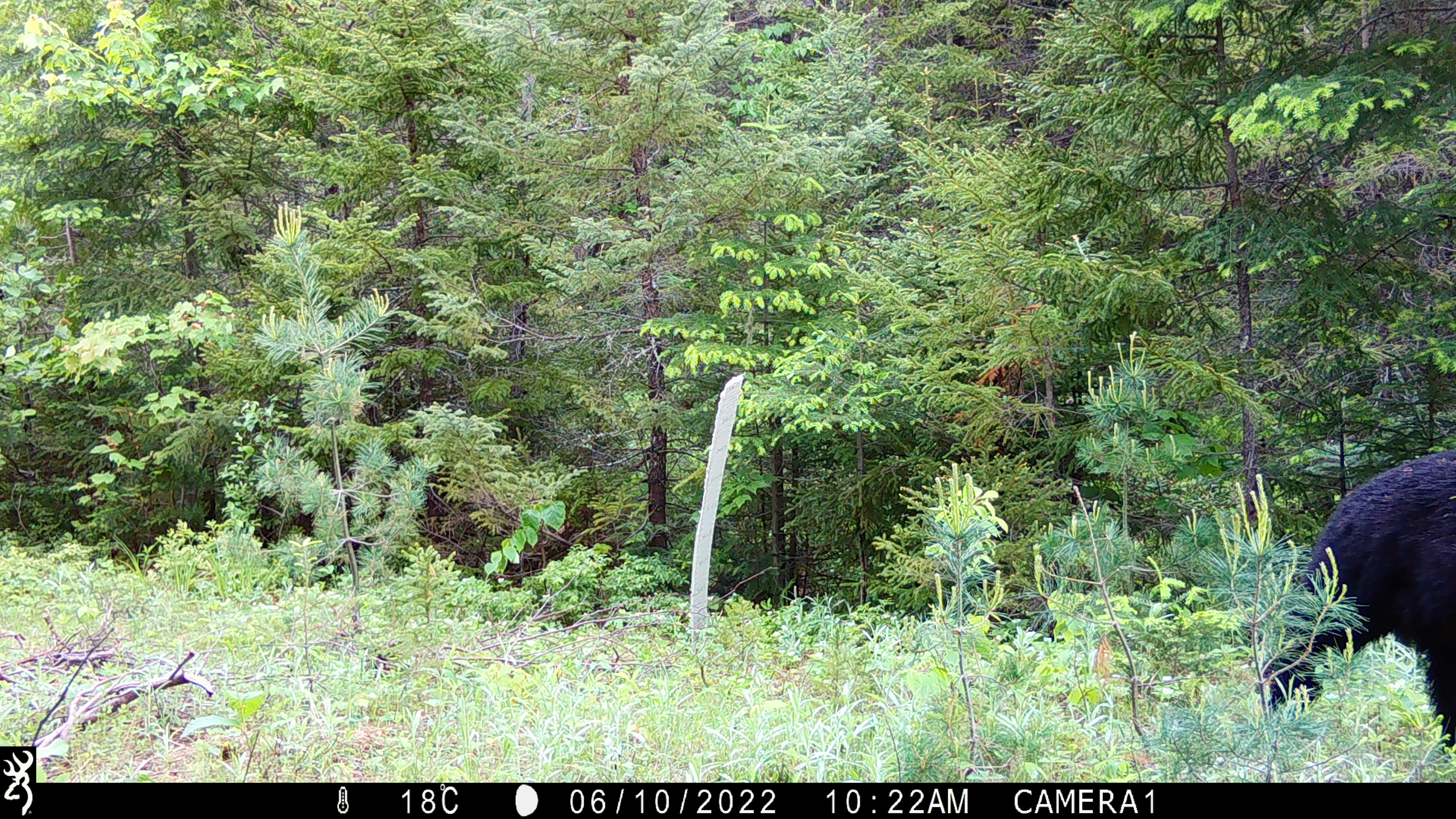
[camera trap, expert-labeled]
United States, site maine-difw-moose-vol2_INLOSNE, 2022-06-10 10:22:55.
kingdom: Animalia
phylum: Chordata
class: Mammalia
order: Carnivora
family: Ursidae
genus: Ursus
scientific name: Ursus americanus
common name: black bear